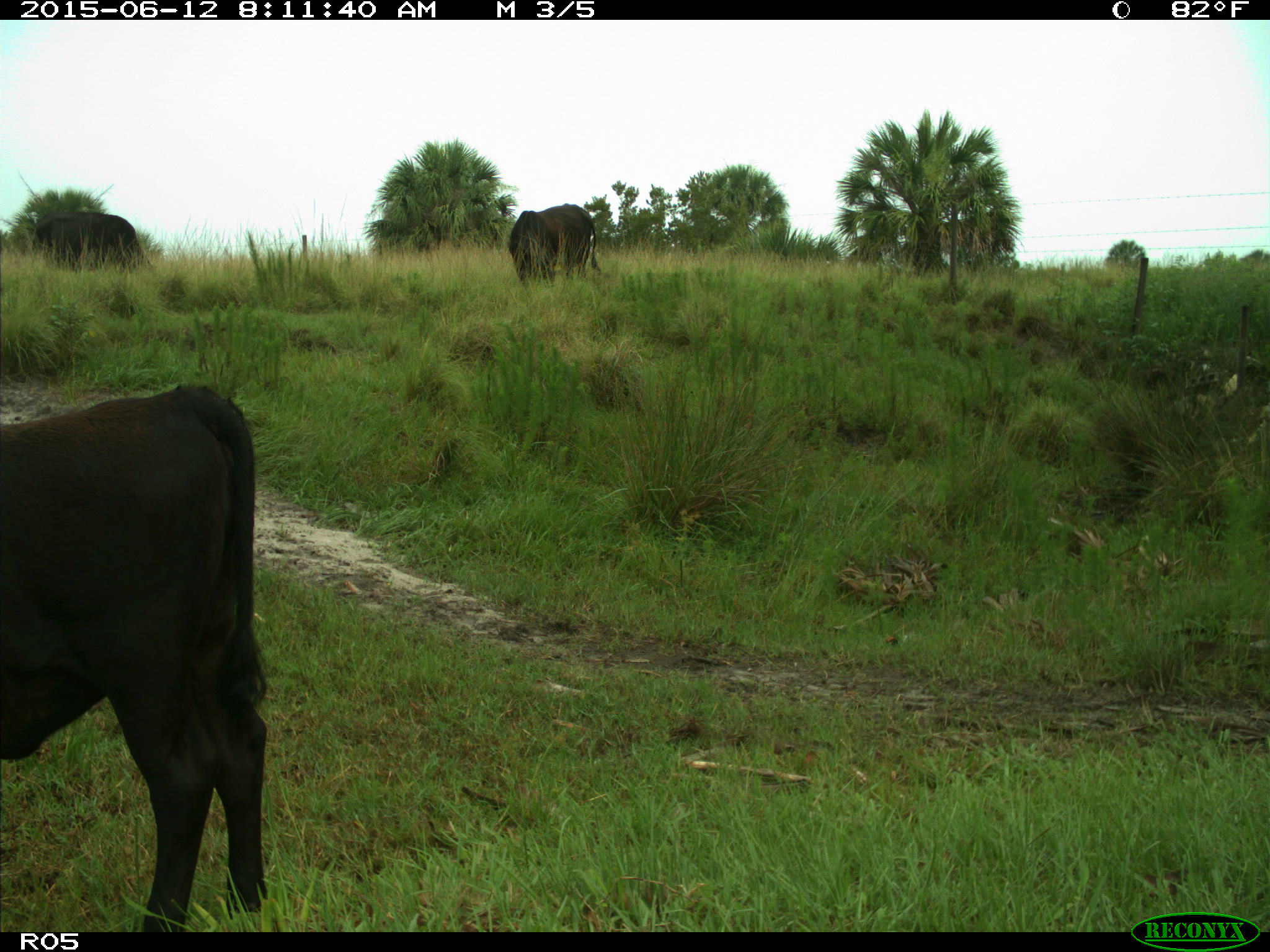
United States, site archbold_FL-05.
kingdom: Animalia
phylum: Chordata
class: Mammalia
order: Artiodactyla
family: Bovidae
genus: Bos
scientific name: Bos taurus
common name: domestic cow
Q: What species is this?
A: Bos taurus (domestic cow).